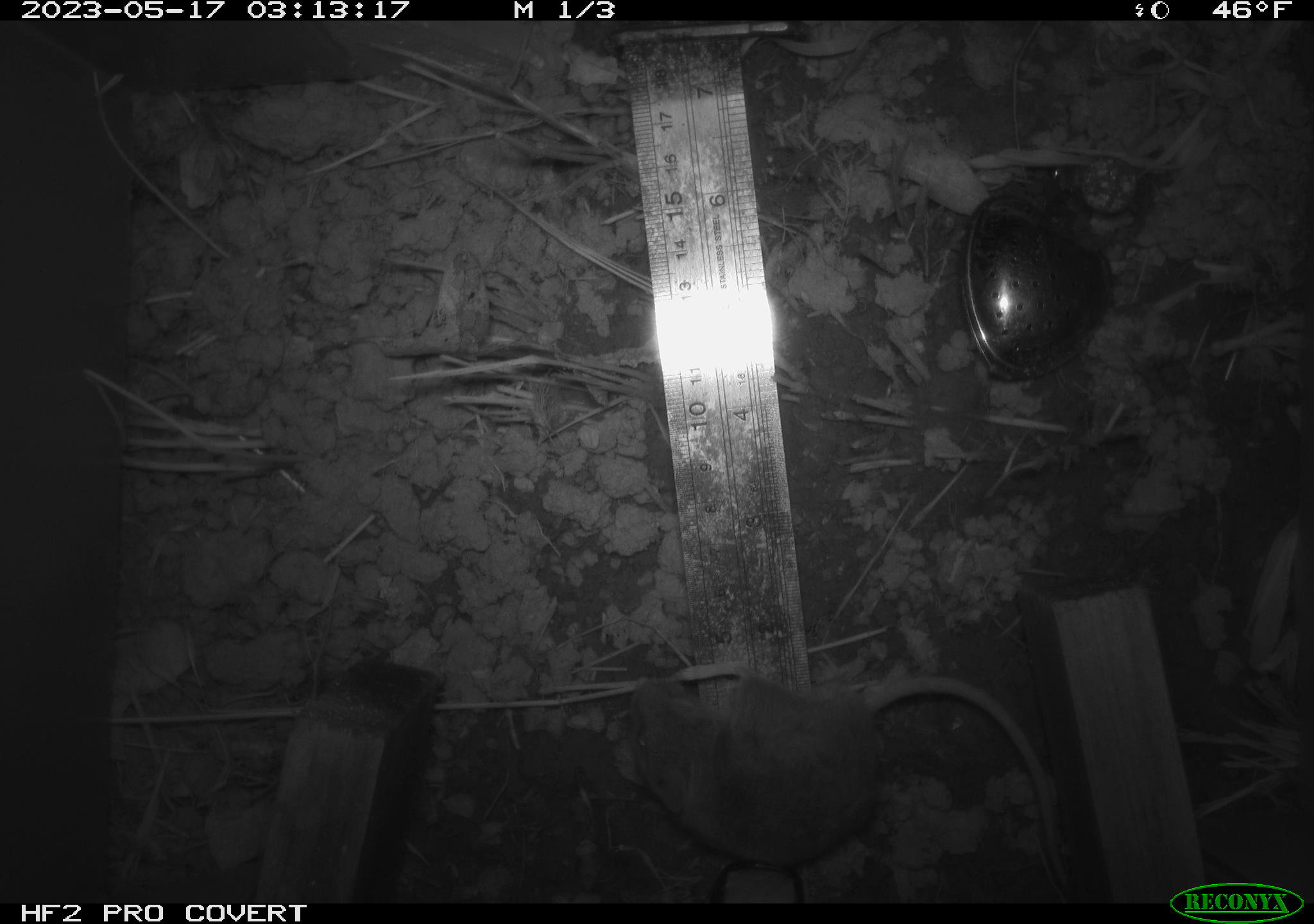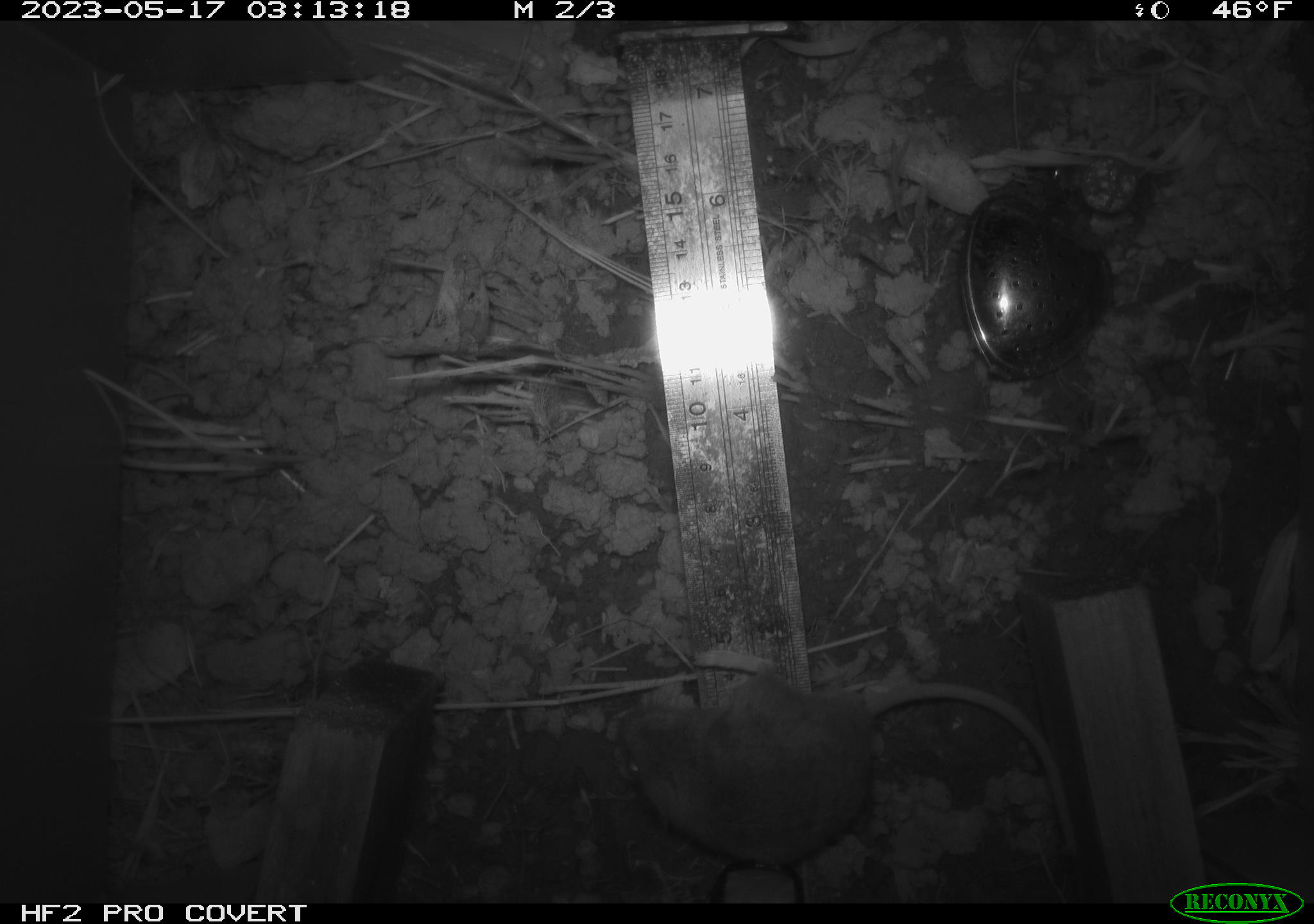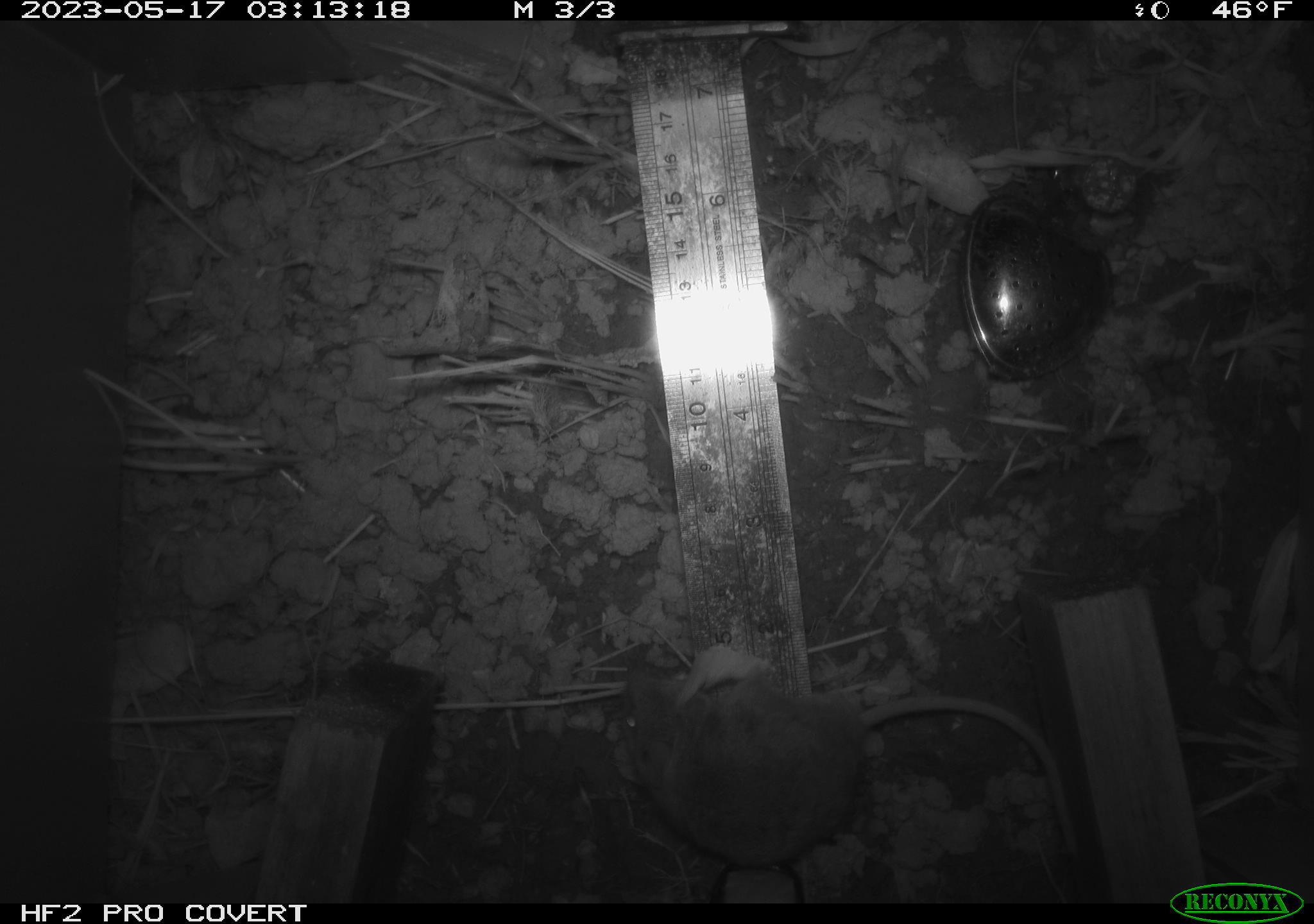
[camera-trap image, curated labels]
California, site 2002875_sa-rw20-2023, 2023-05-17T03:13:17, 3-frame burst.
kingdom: Animalia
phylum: Chordata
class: Mammalia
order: Rodentia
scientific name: Rodentia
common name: mouse species